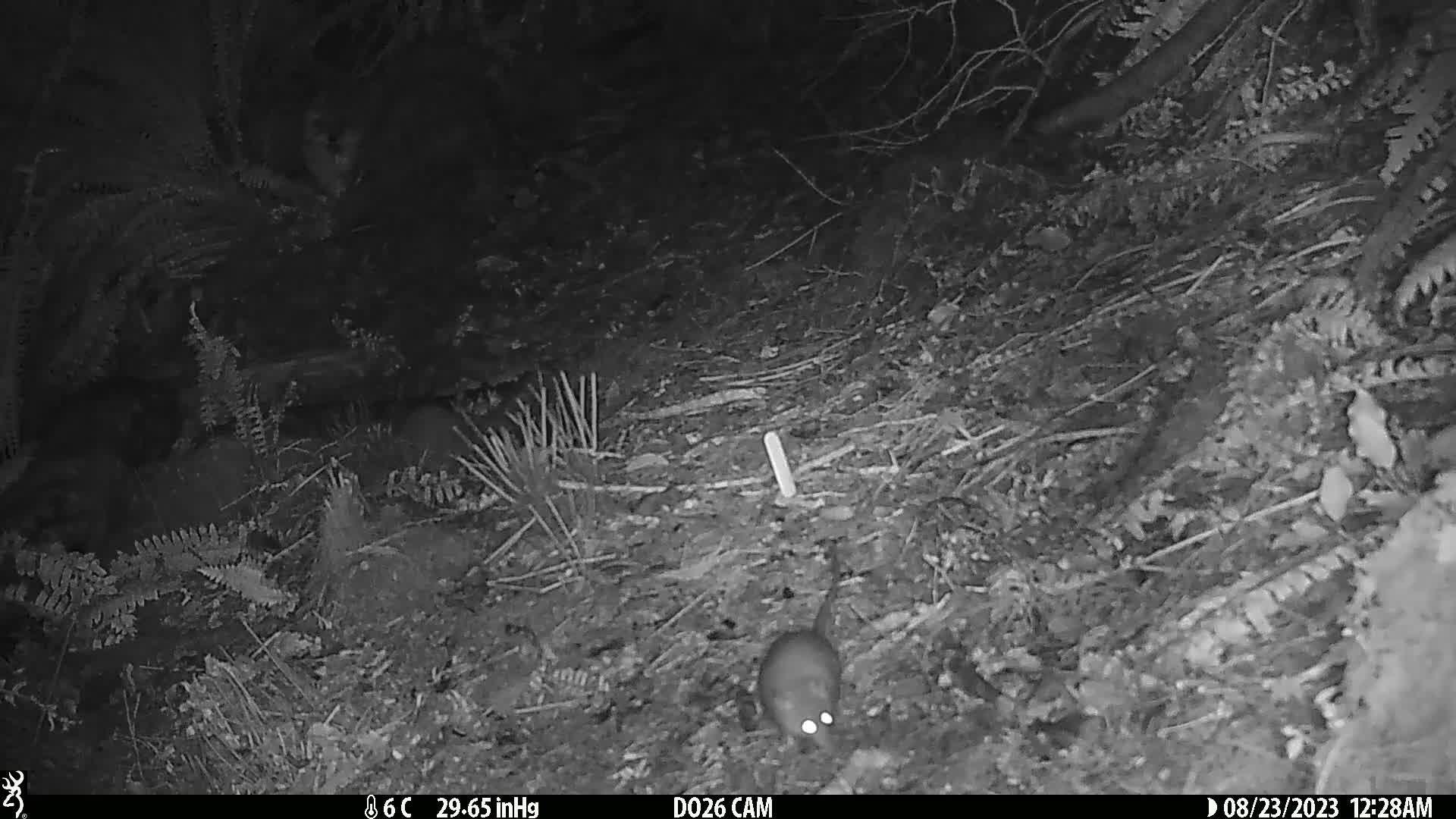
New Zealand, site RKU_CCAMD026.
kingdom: Animalia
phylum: Chordata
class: Mammalia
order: Rodentia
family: Muridae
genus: Rattus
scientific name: Rattus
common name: rat